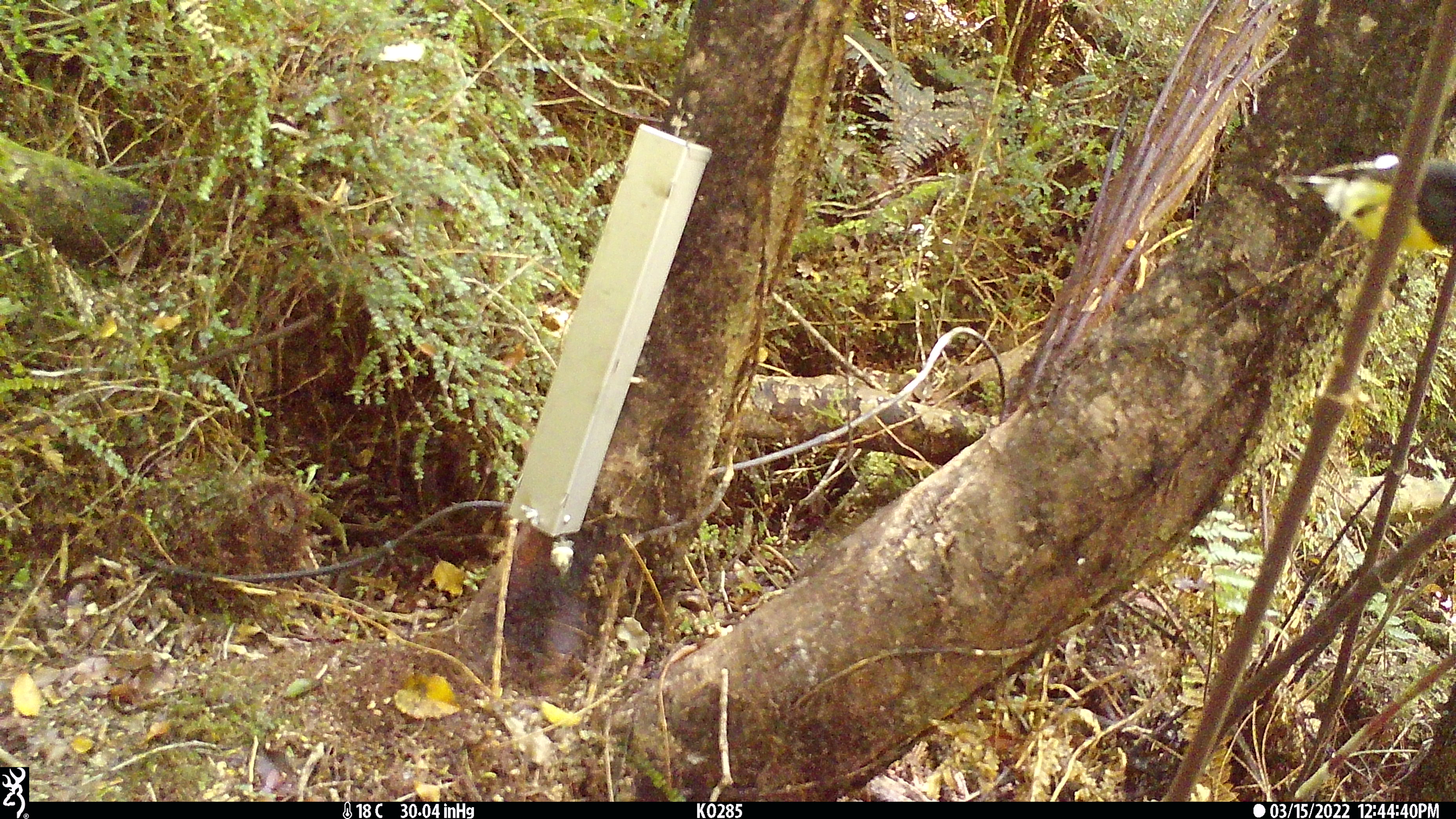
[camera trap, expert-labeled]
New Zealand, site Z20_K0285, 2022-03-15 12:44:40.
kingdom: Animalia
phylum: Chordata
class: Aves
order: Passeriformes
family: Petroicidae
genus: Petroica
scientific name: Petroica macrocephala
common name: tomtit